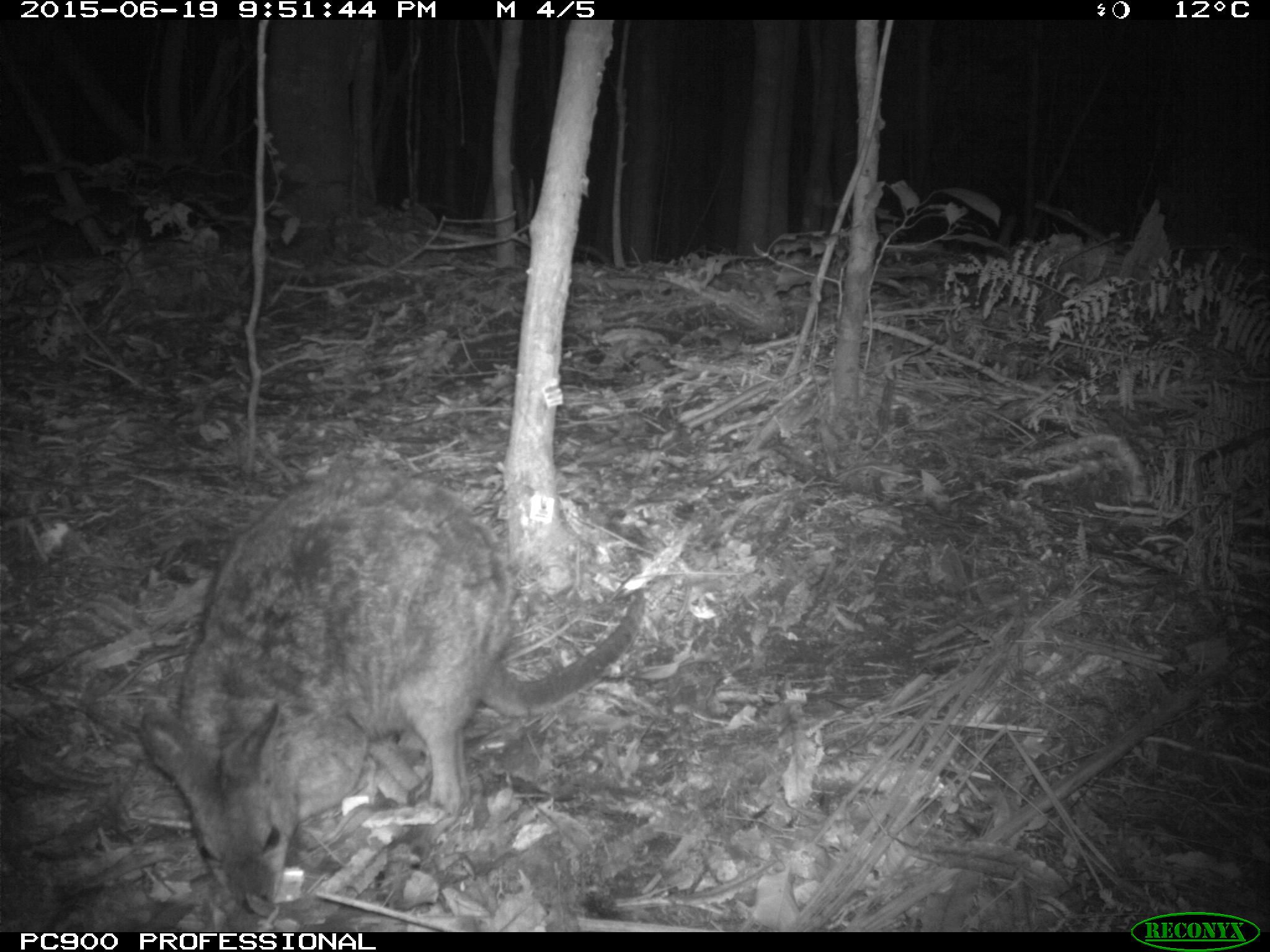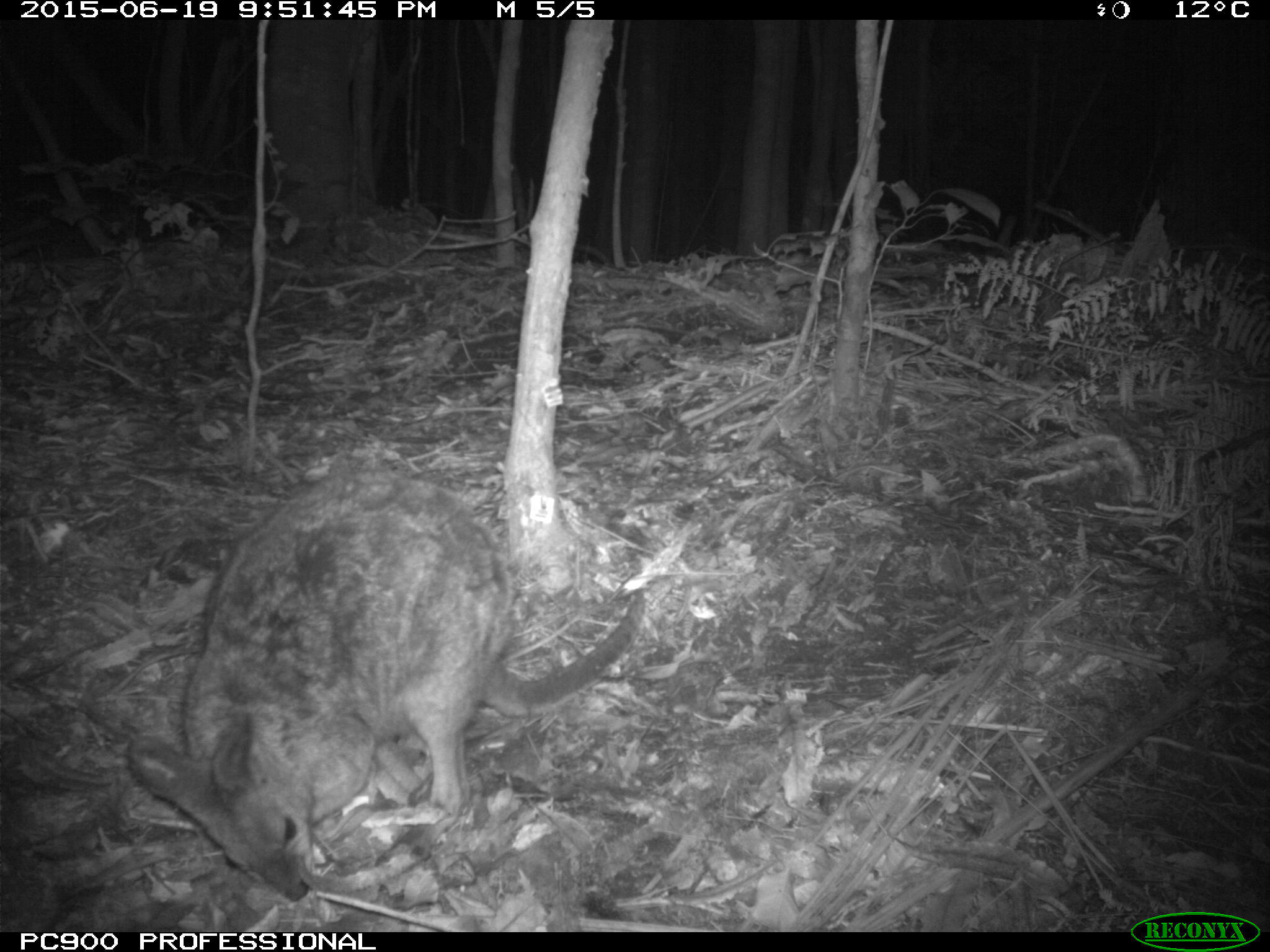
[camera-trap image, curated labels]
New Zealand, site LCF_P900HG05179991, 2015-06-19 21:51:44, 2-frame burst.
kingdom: Animalia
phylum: Chordata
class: Mammalia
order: Diprotodontia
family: Macropodidae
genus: Notamacropus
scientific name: Notamacropus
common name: wallaby